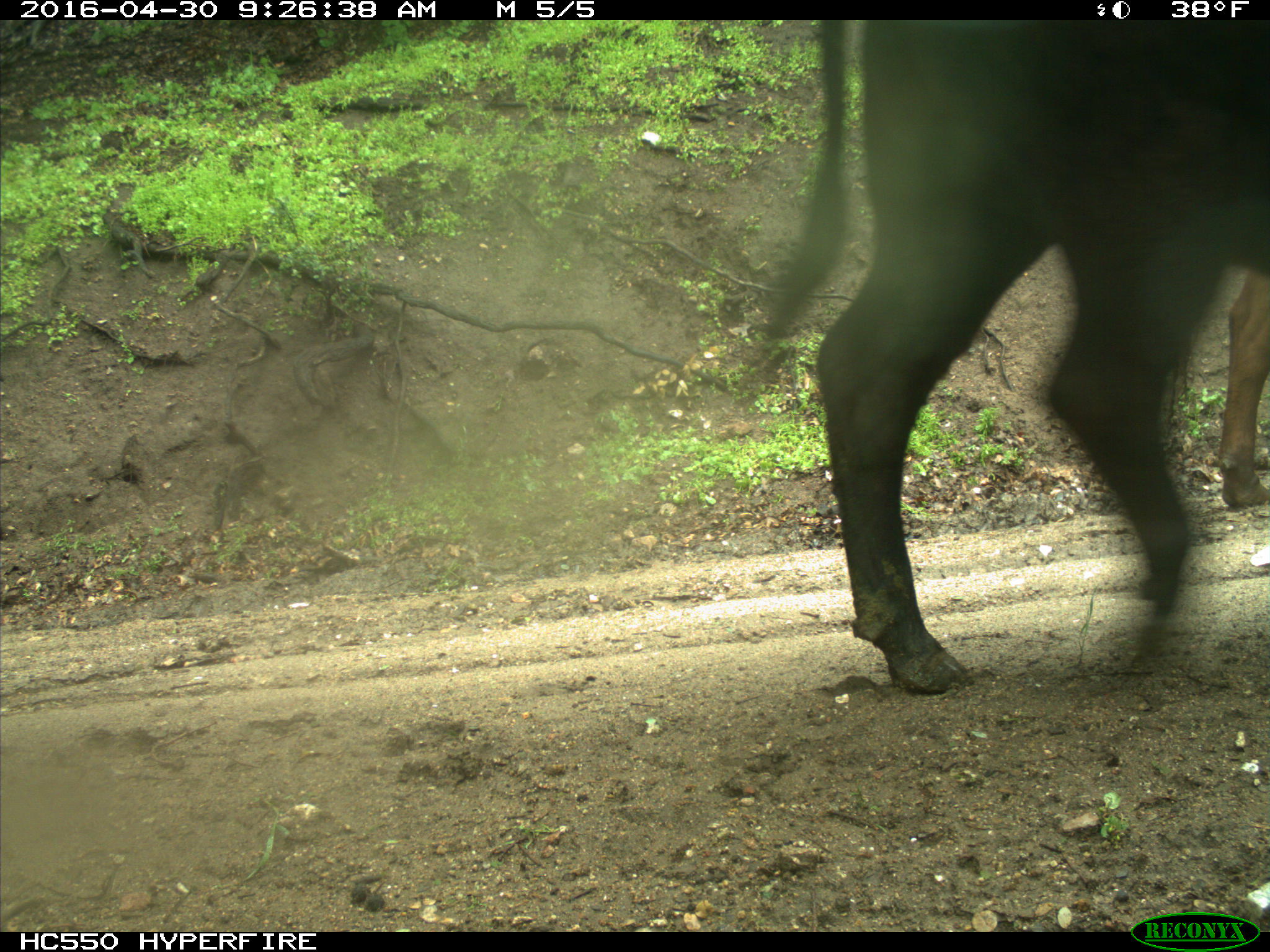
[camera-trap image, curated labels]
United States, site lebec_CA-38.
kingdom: Animalia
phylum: Chordata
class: Mammalia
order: Artiodactyla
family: Bovidae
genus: Bos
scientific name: Bos taurus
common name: domestic cow